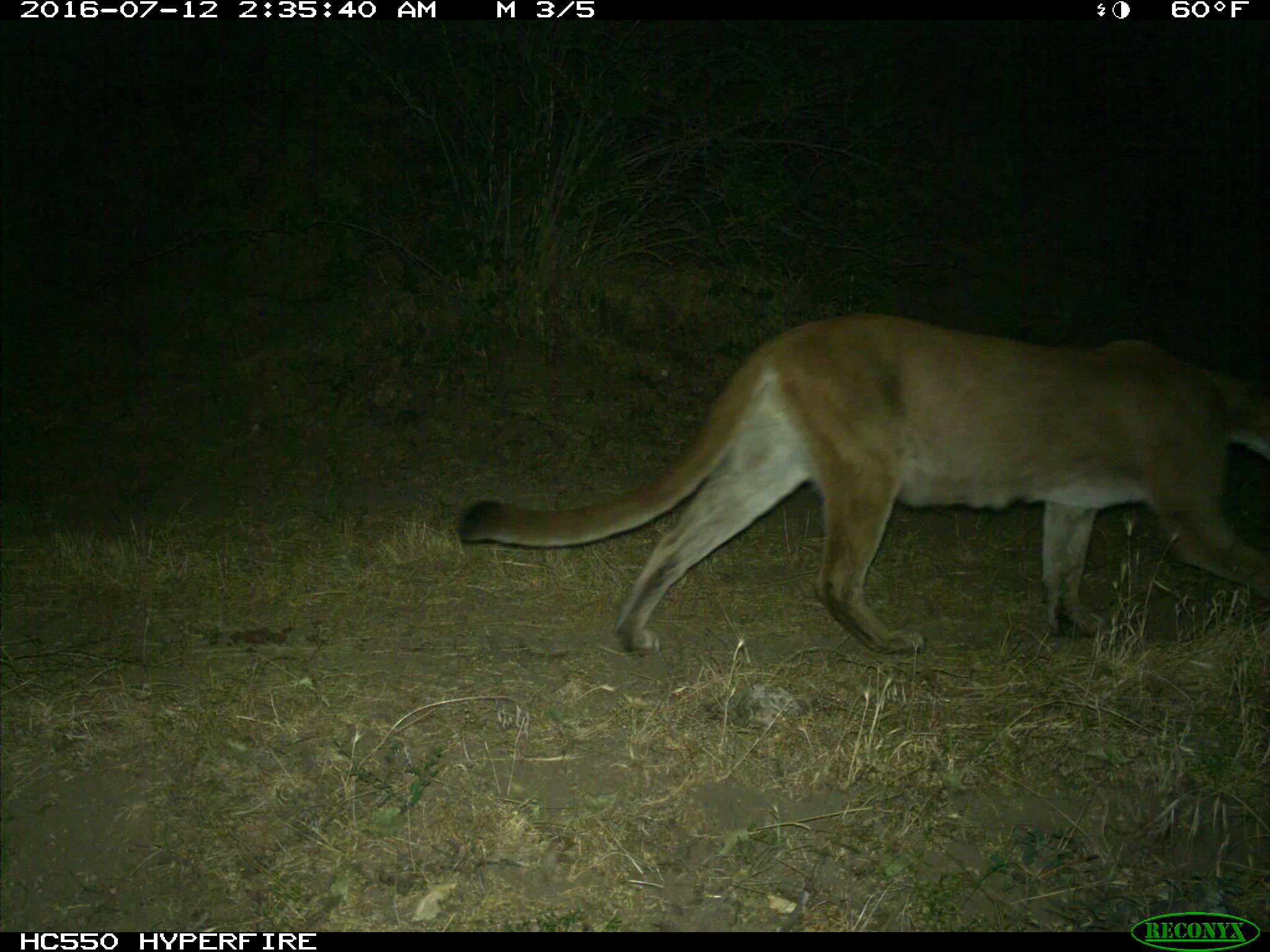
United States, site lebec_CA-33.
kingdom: Animalia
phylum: Chordata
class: Mammalia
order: Carnivora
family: Felidae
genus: Puma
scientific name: Puma concolor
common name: mountain lion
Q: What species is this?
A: Puma concolor (mountain lion).